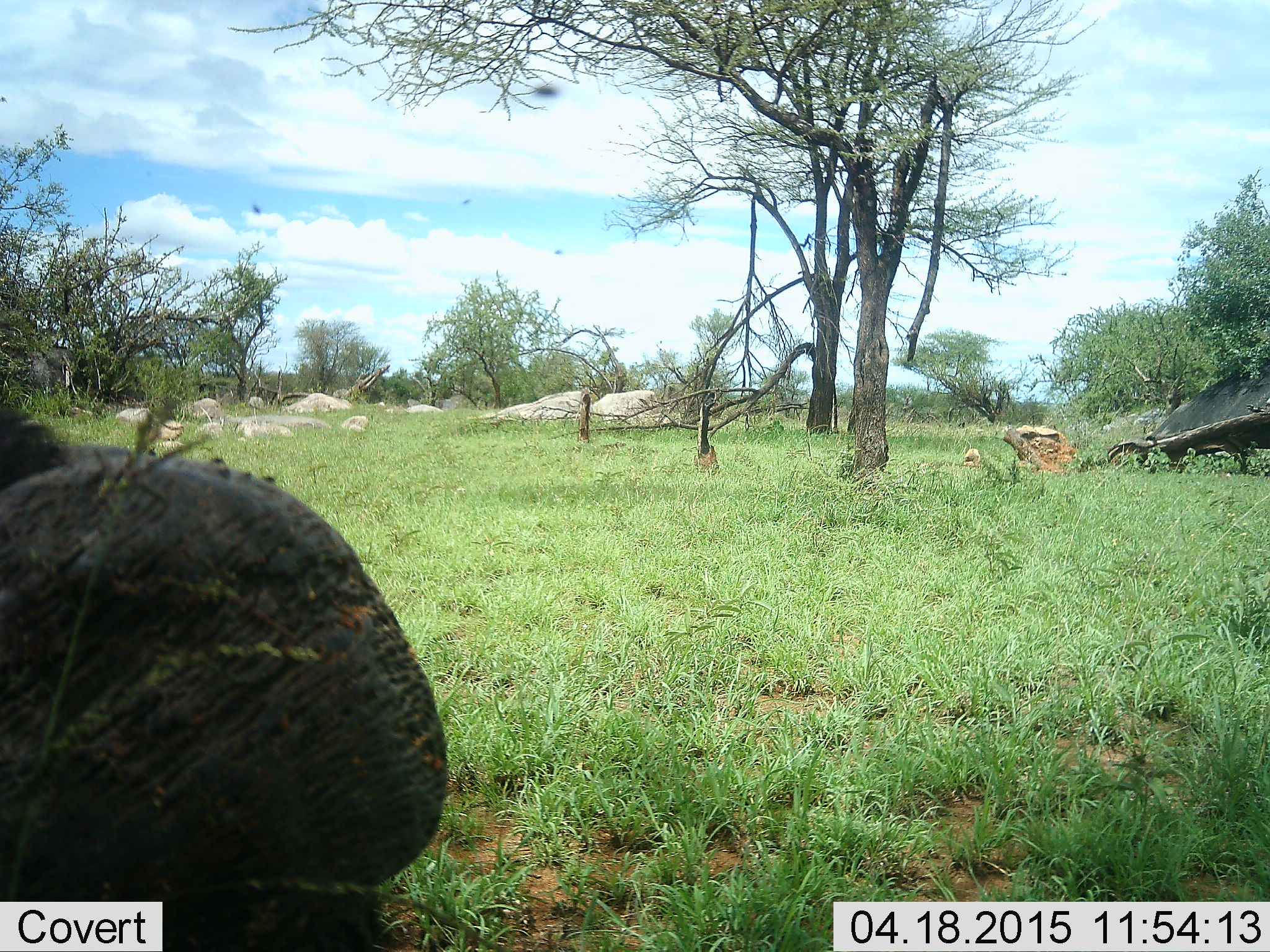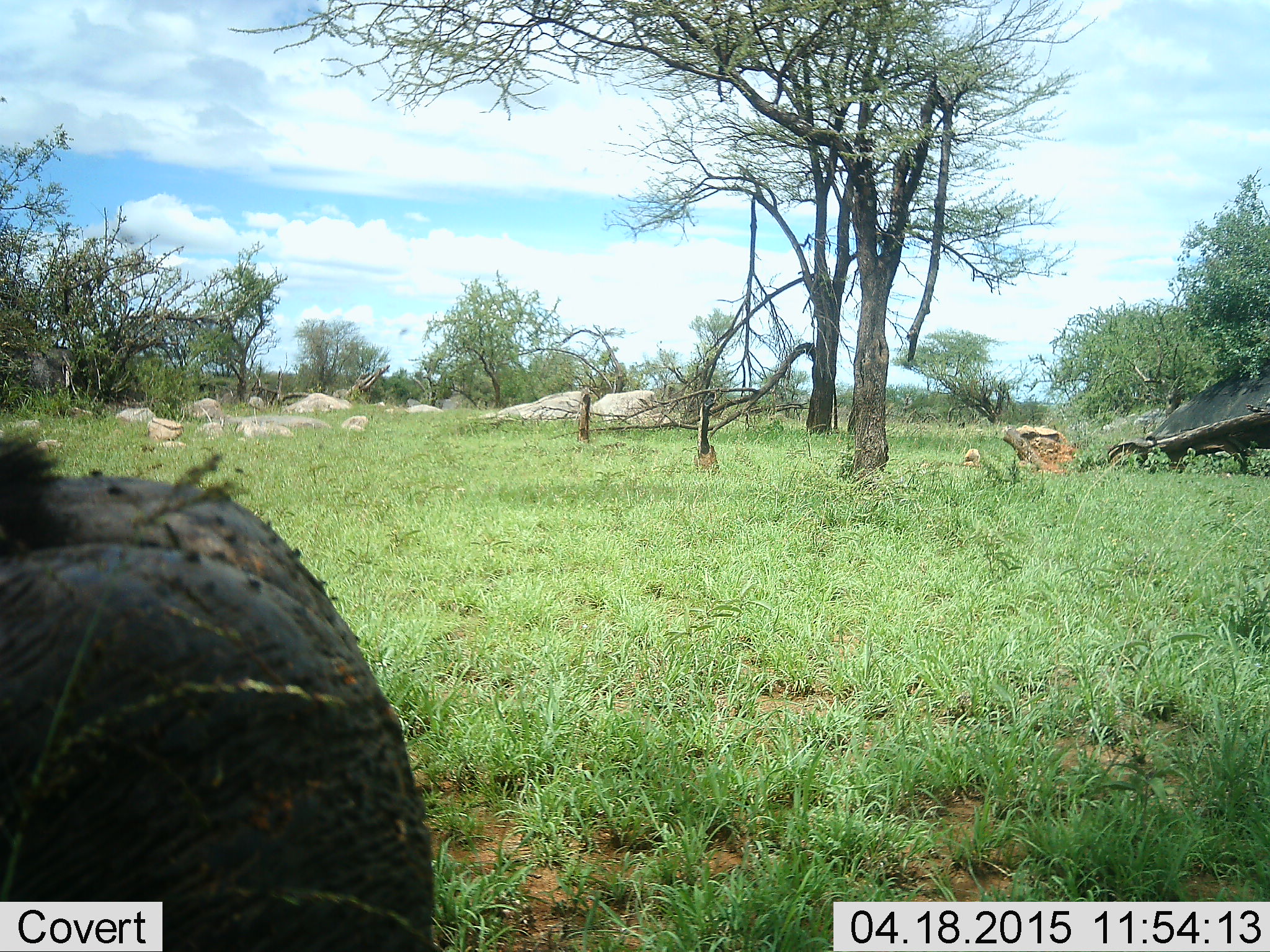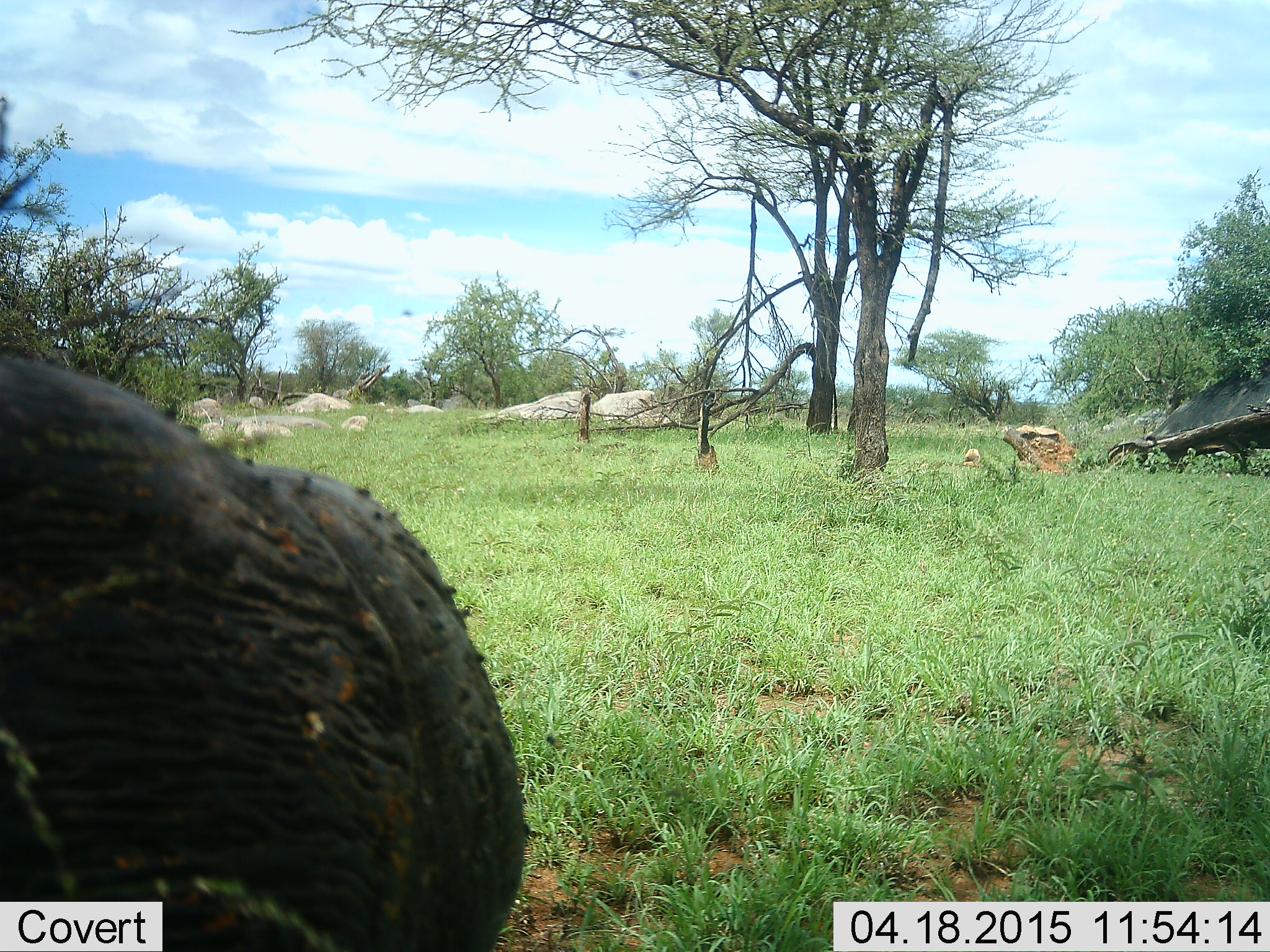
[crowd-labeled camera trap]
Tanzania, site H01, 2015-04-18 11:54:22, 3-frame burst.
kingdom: Animalia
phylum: Chordata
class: Mammalia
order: Artiodactyla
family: Bovidae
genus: Syncerus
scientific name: Syncerus caffer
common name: cape buffalo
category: buffalo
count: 1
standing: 50%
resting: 38%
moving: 0%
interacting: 0%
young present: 0%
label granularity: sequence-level